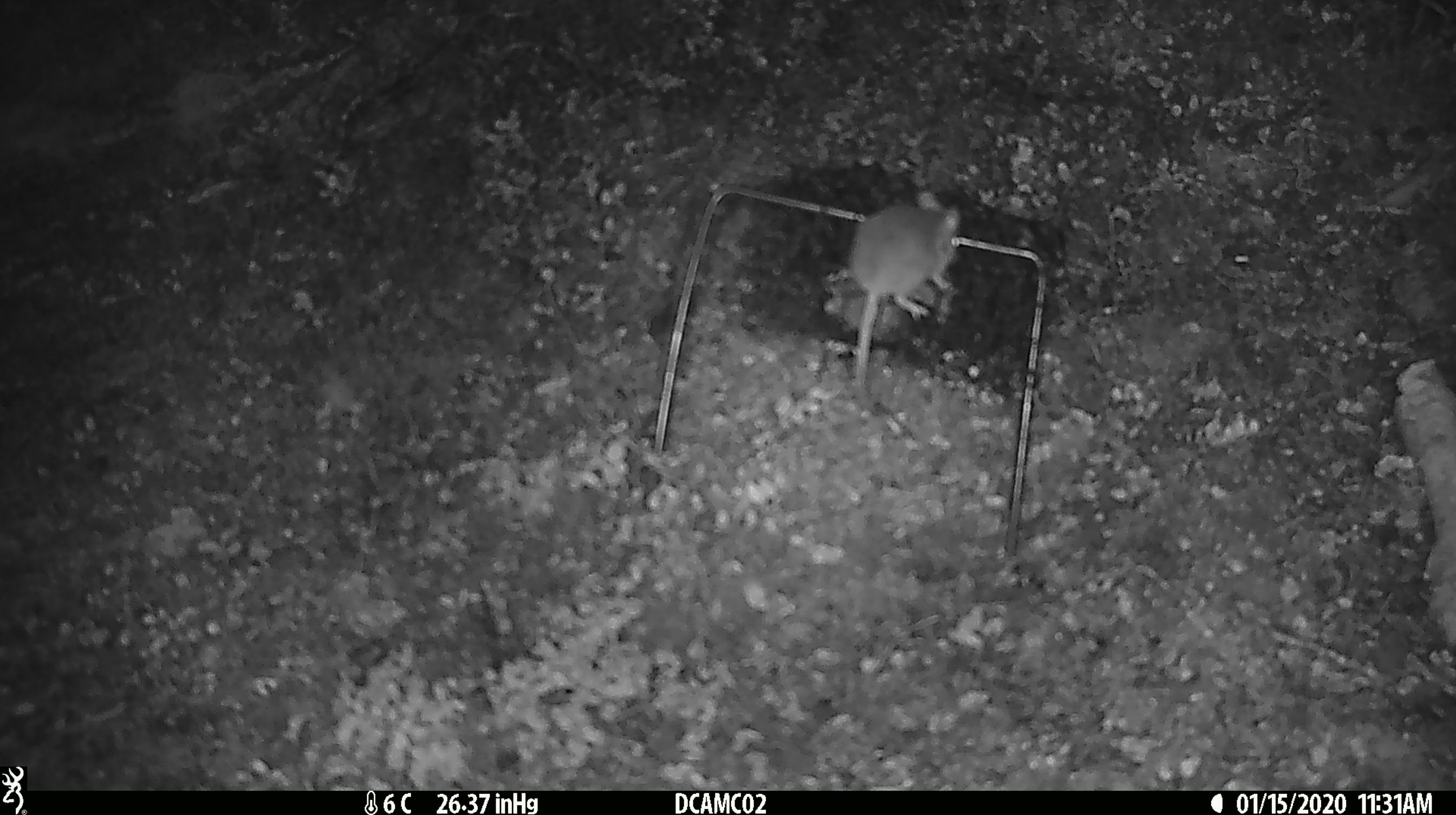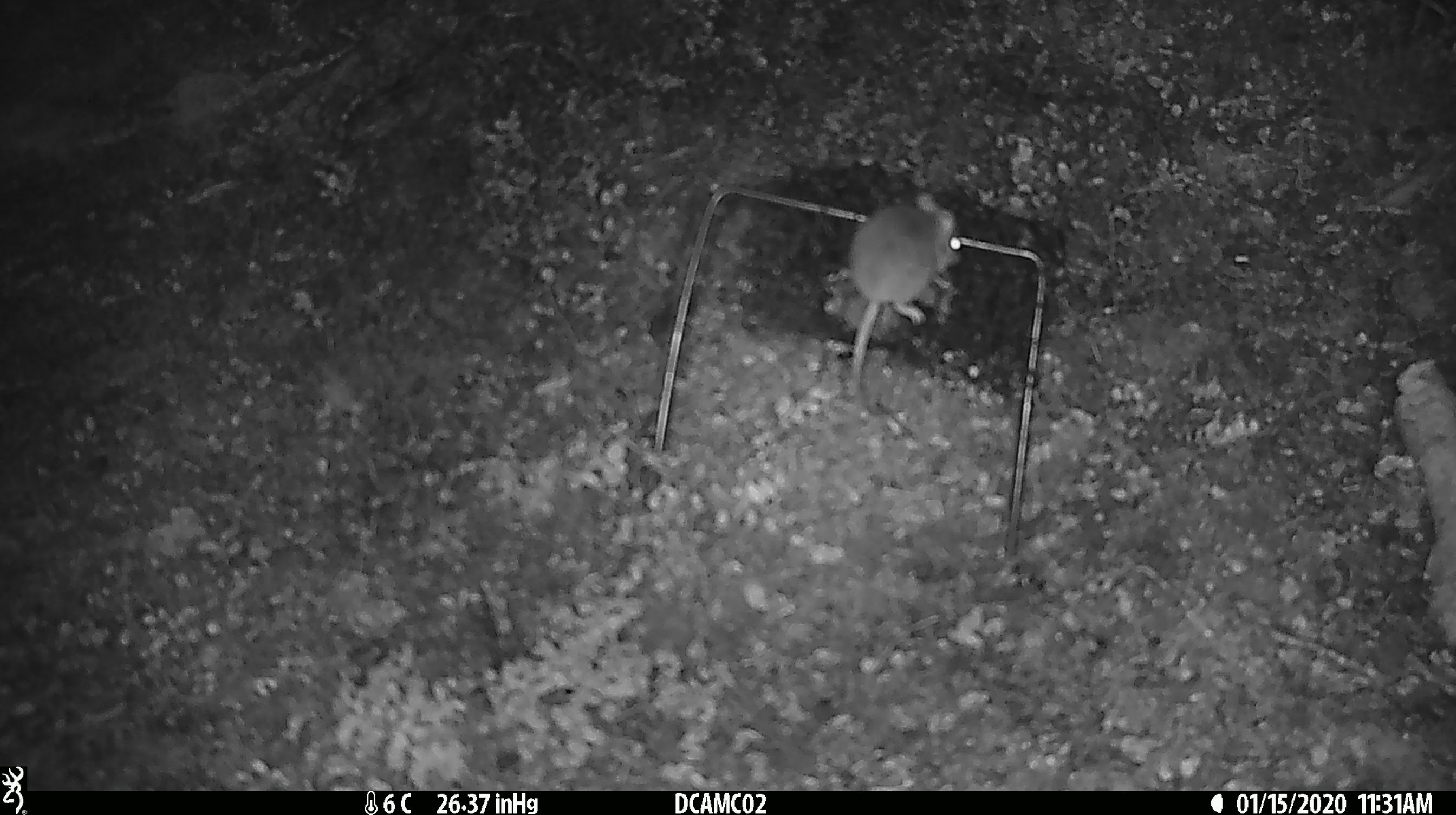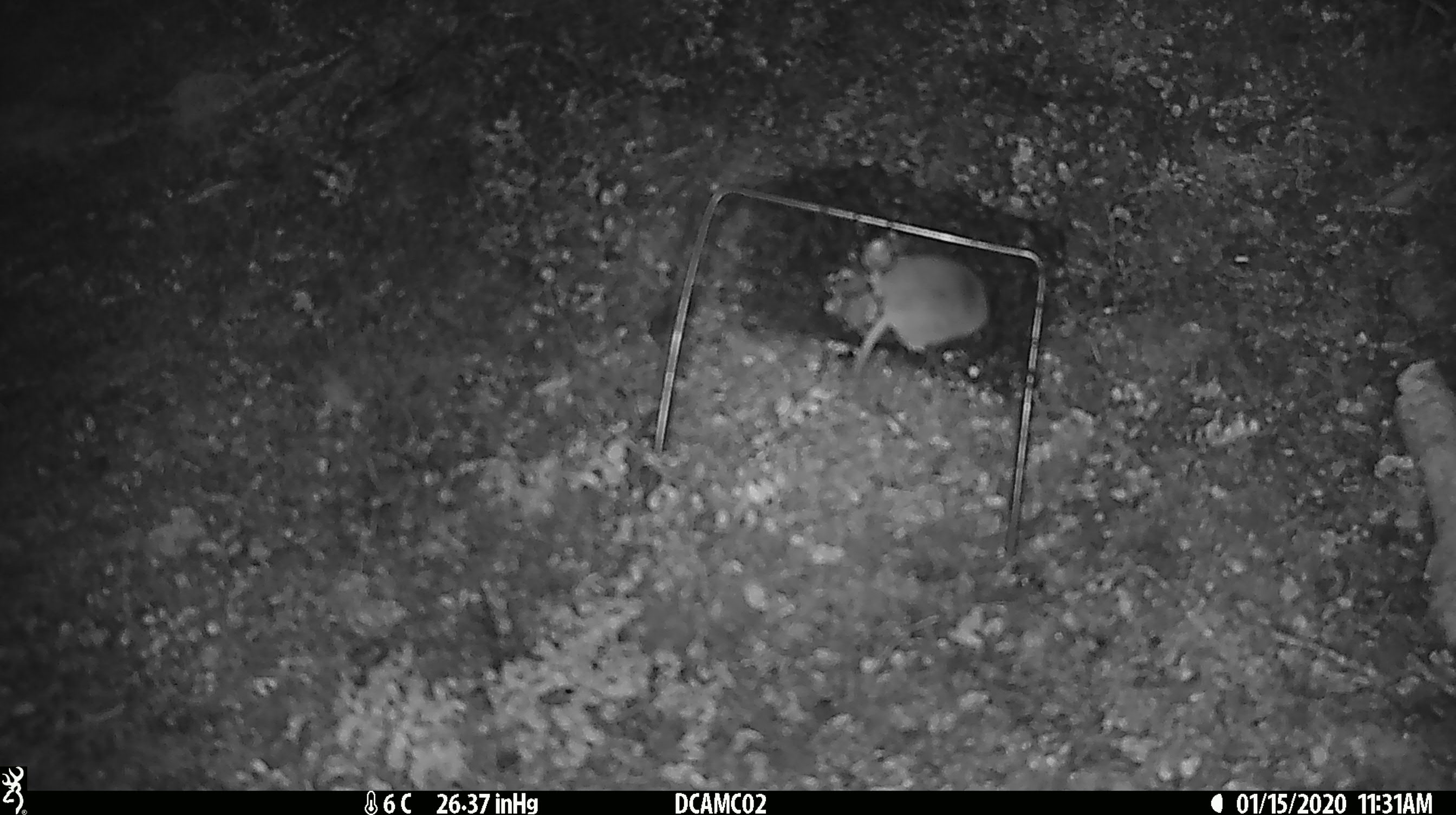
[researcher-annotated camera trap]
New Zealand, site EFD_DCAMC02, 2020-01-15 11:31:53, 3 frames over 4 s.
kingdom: Animalia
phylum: Chordata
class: Mammalia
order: Rodentia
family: Muridae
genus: Mus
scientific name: Mus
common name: mouse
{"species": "mouse (Mus)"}